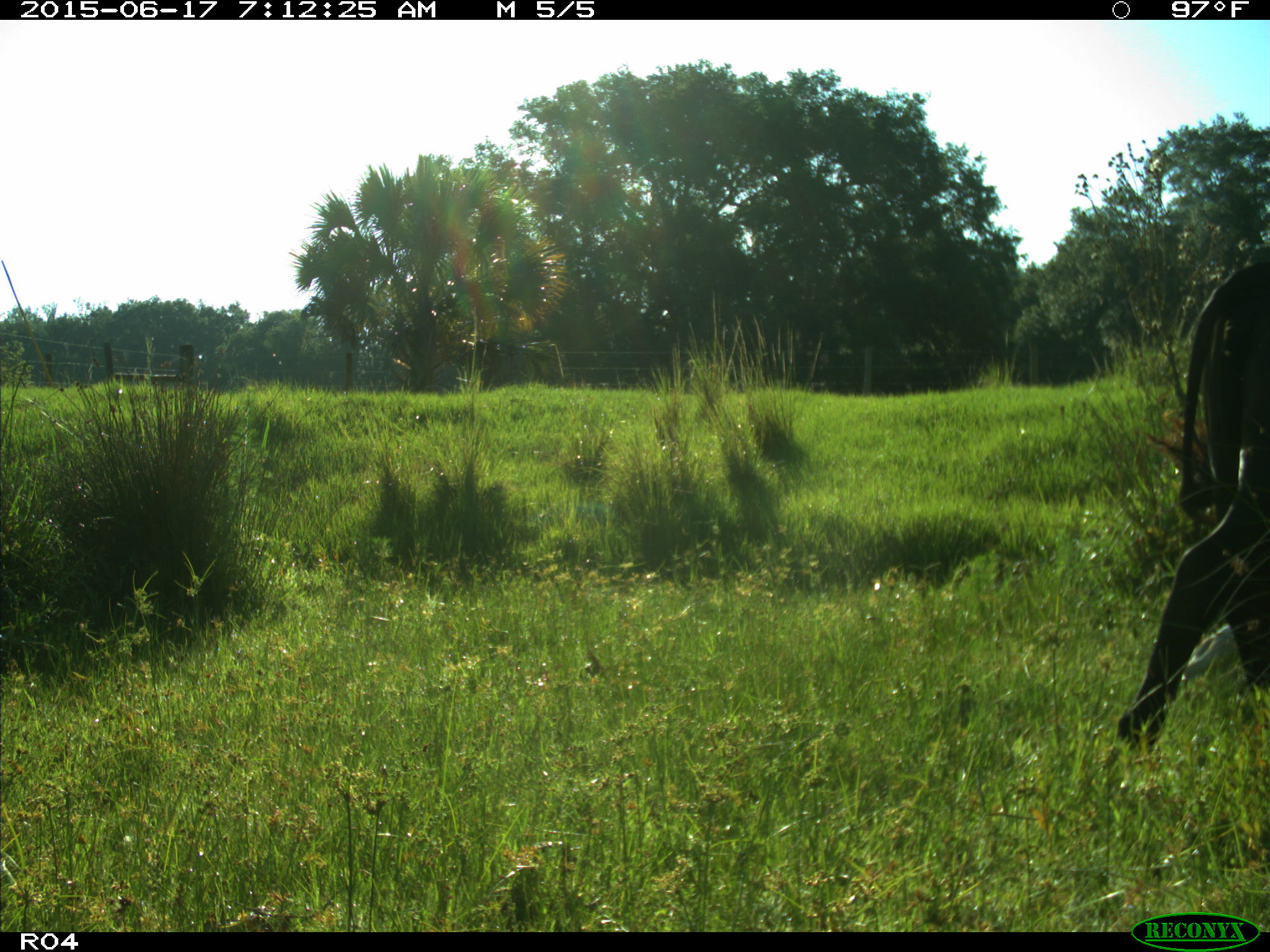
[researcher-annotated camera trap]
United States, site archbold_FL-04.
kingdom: Animalia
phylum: Chordata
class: Mammalia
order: Artiodactyla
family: Bovidae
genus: Bos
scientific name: Bos taurus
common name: domestic cow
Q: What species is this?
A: Bos taurus (domestic cow).